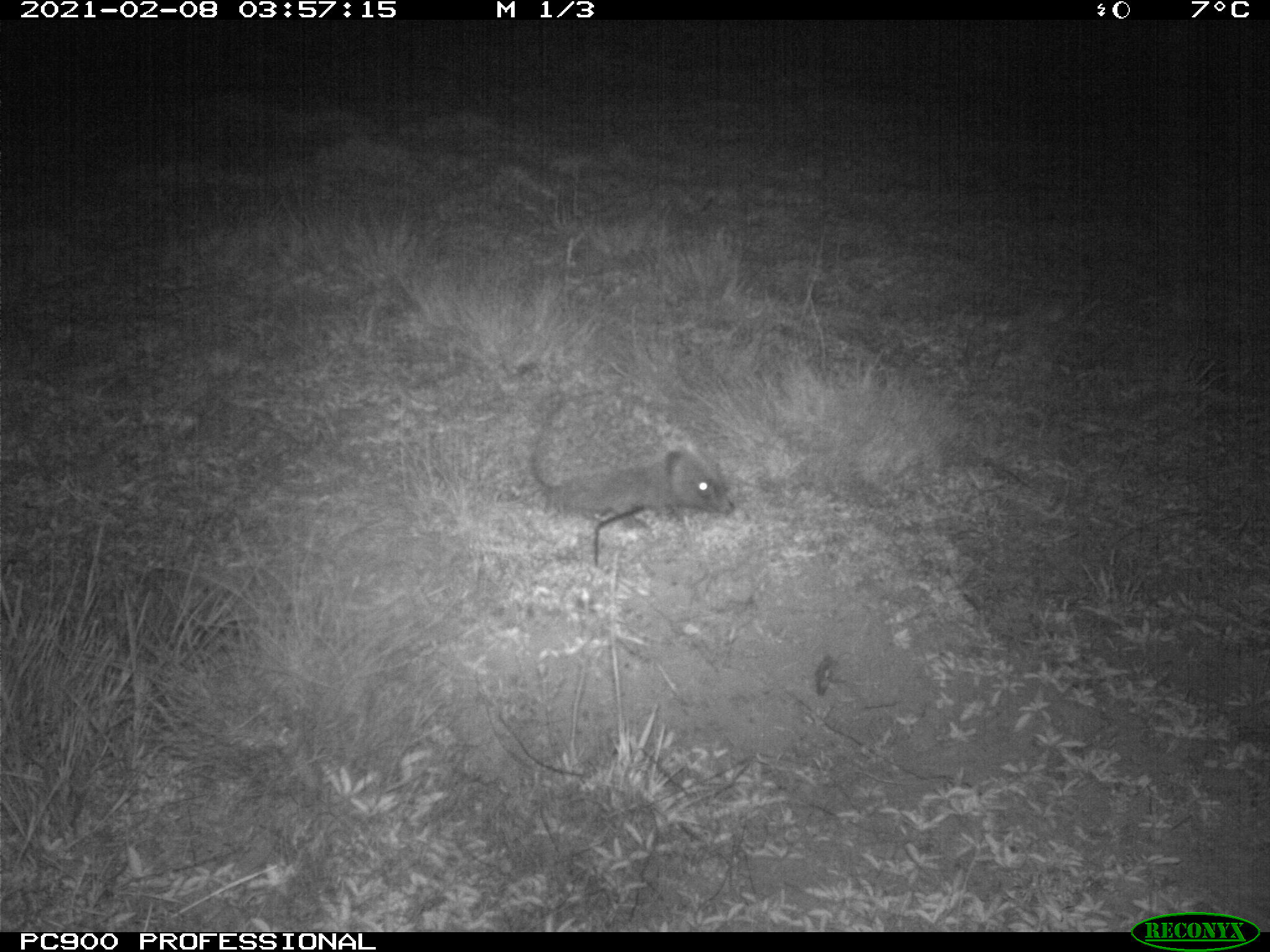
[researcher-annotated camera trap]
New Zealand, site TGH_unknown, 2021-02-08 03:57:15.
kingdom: Animalia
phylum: Chordata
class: Mammalia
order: Eulipotyphla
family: Erinaceidae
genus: Erinaceus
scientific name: Erinaceus europaeus europaeus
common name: european hedgehog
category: hedgehog